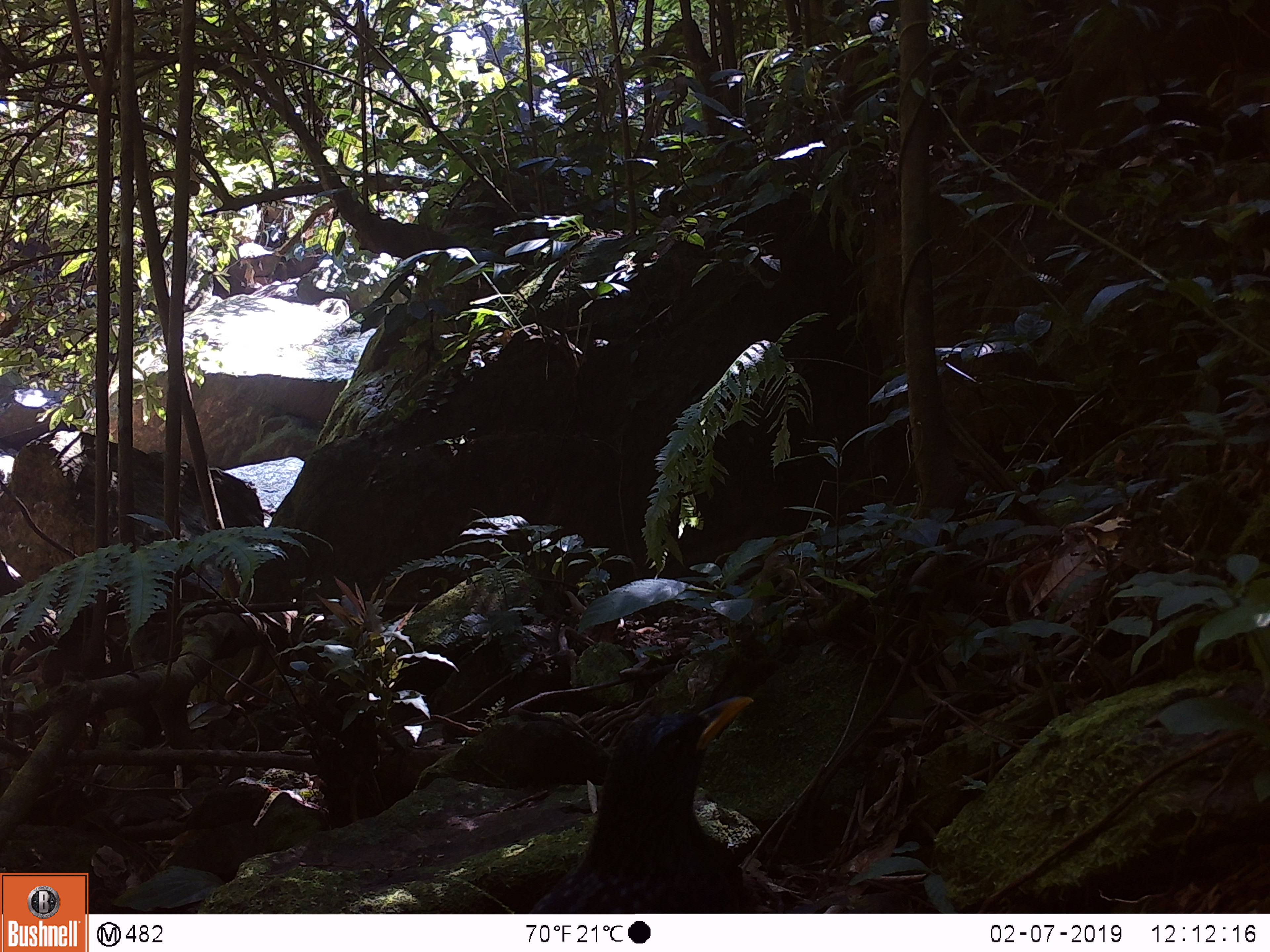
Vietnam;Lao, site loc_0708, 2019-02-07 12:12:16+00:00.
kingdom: Animalia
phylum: Chordata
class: Aves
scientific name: Aves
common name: bird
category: unidentified bird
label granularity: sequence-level